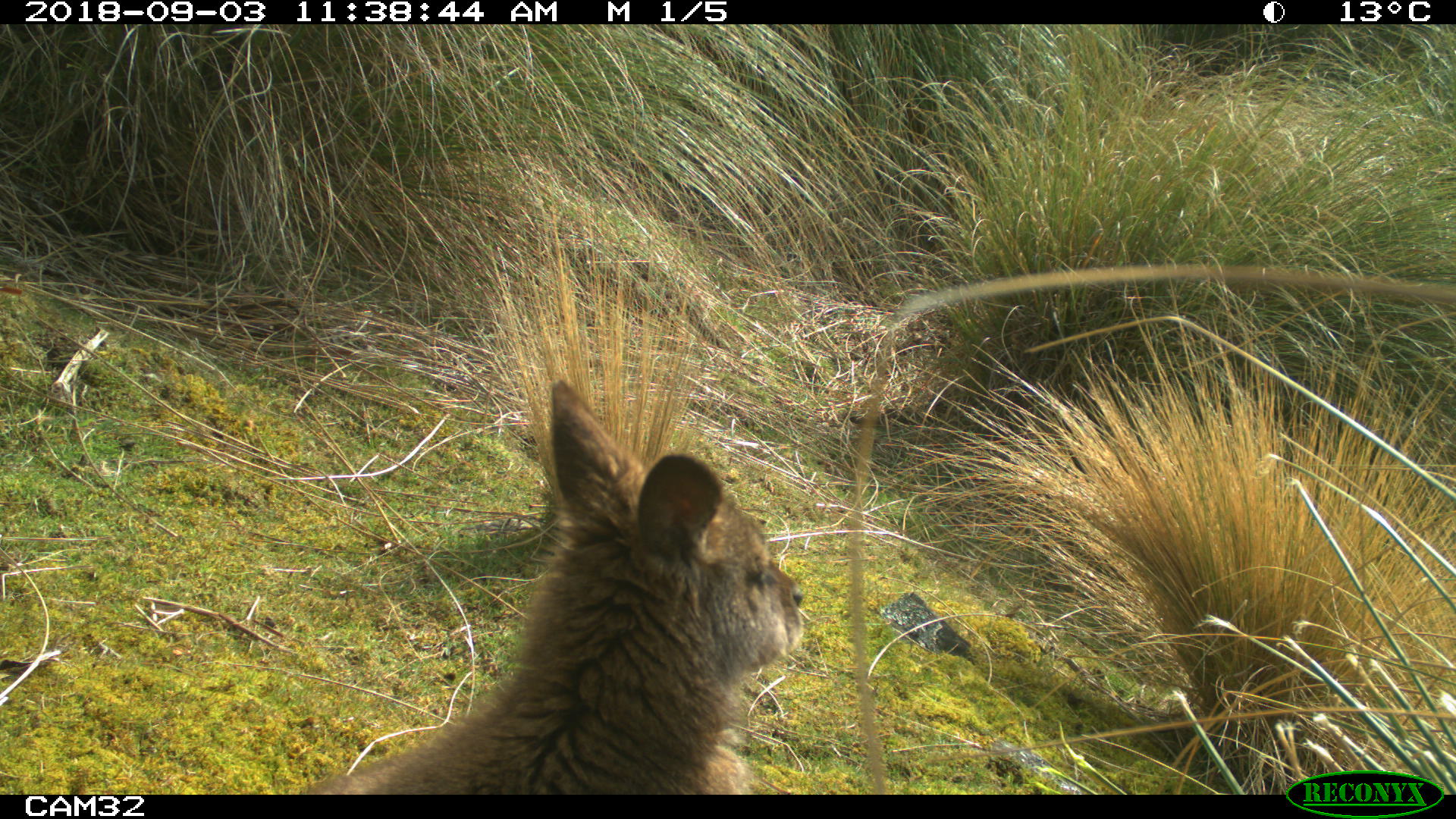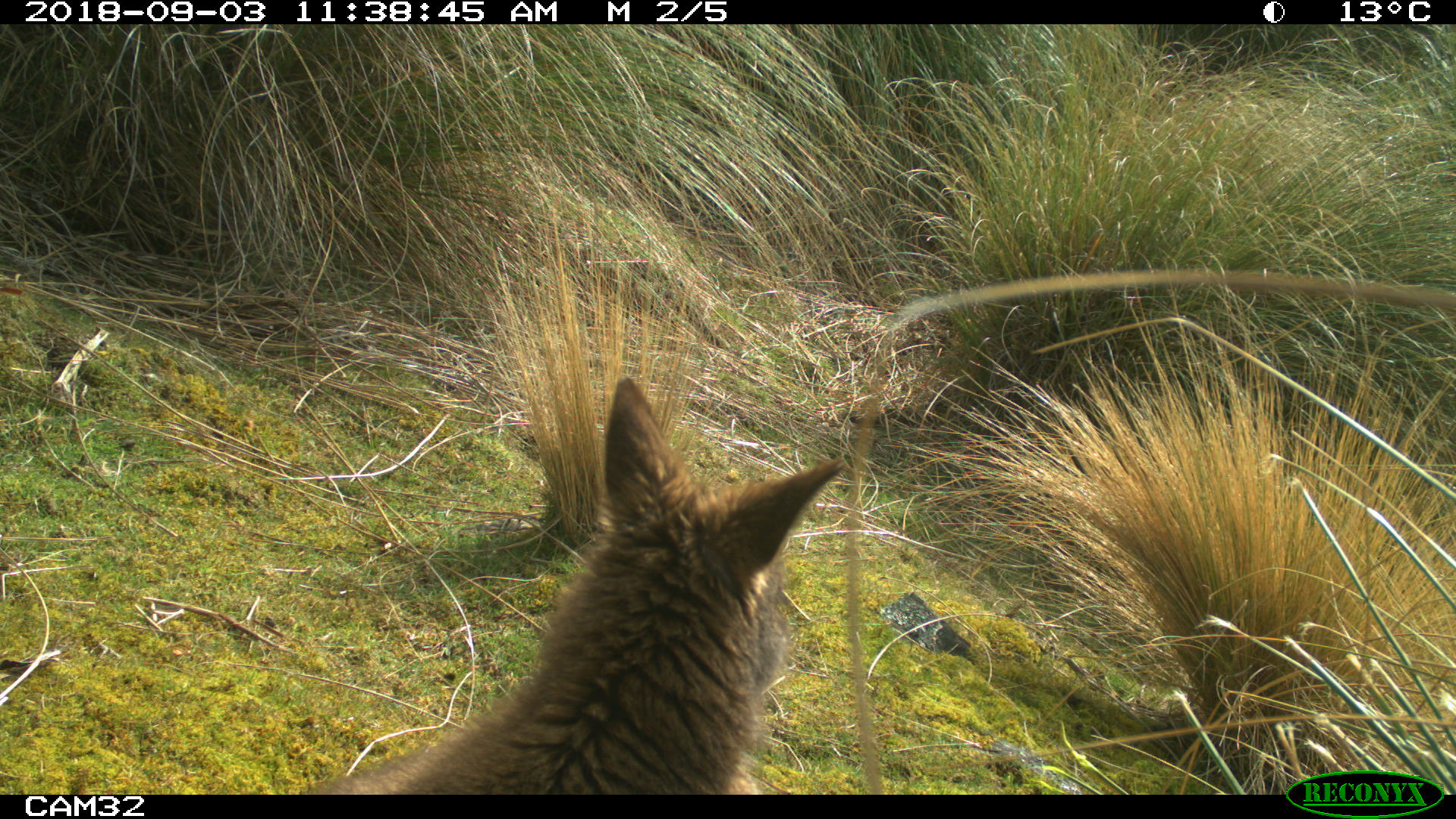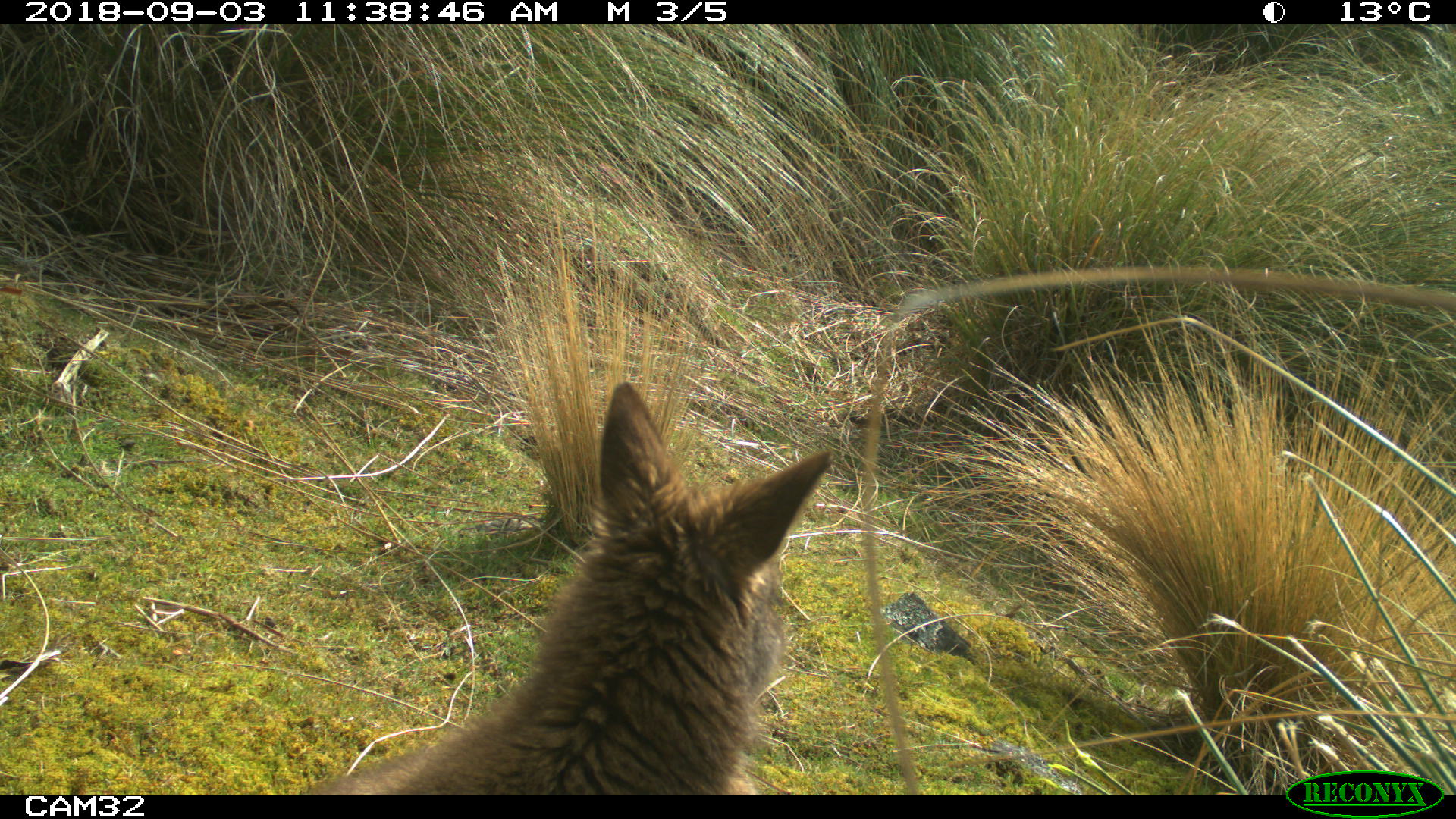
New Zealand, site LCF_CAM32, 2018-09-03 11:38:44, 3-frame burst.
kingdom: Animalia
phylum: Chordata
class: Mammalia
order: Diprotodontia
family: Macropodidae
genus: Notamacropus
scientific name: Notamacropus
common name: wallaby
Wallaby (Notamacropus).